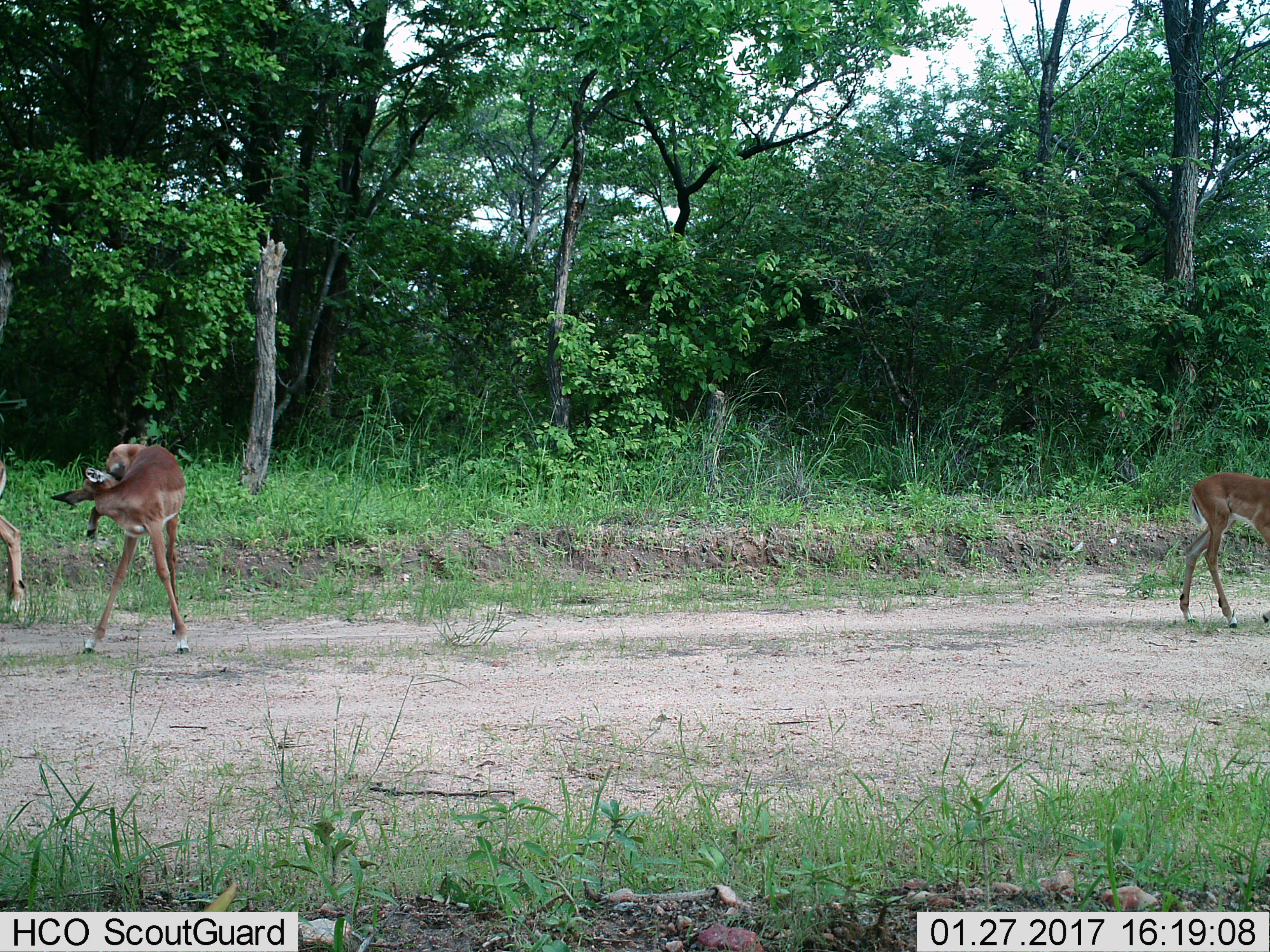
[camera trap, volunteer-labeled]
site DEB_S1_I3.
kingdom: Animalia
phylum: Chordata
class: Mammalia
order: Artiodactyla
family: Bovidae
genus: Aepyceros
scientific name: Aepyceros melampus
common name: impala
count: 3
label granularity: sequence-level